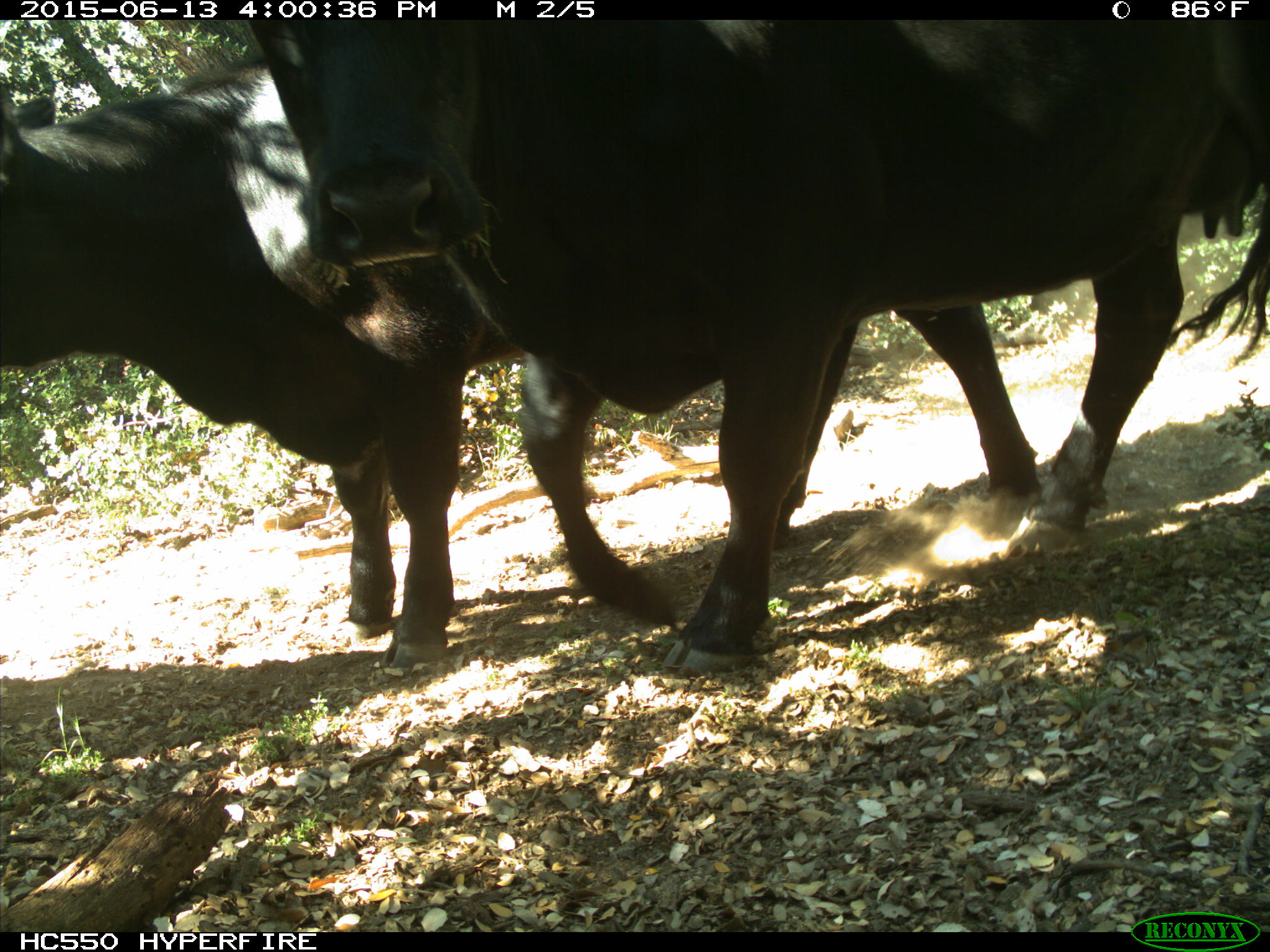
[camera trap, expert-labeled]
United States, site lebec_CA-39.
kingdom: Animalia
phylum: Chordata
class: Mammalia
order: Artiodactyla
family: Bovidae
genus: Bos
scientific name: Bos taurus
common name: domestic cow